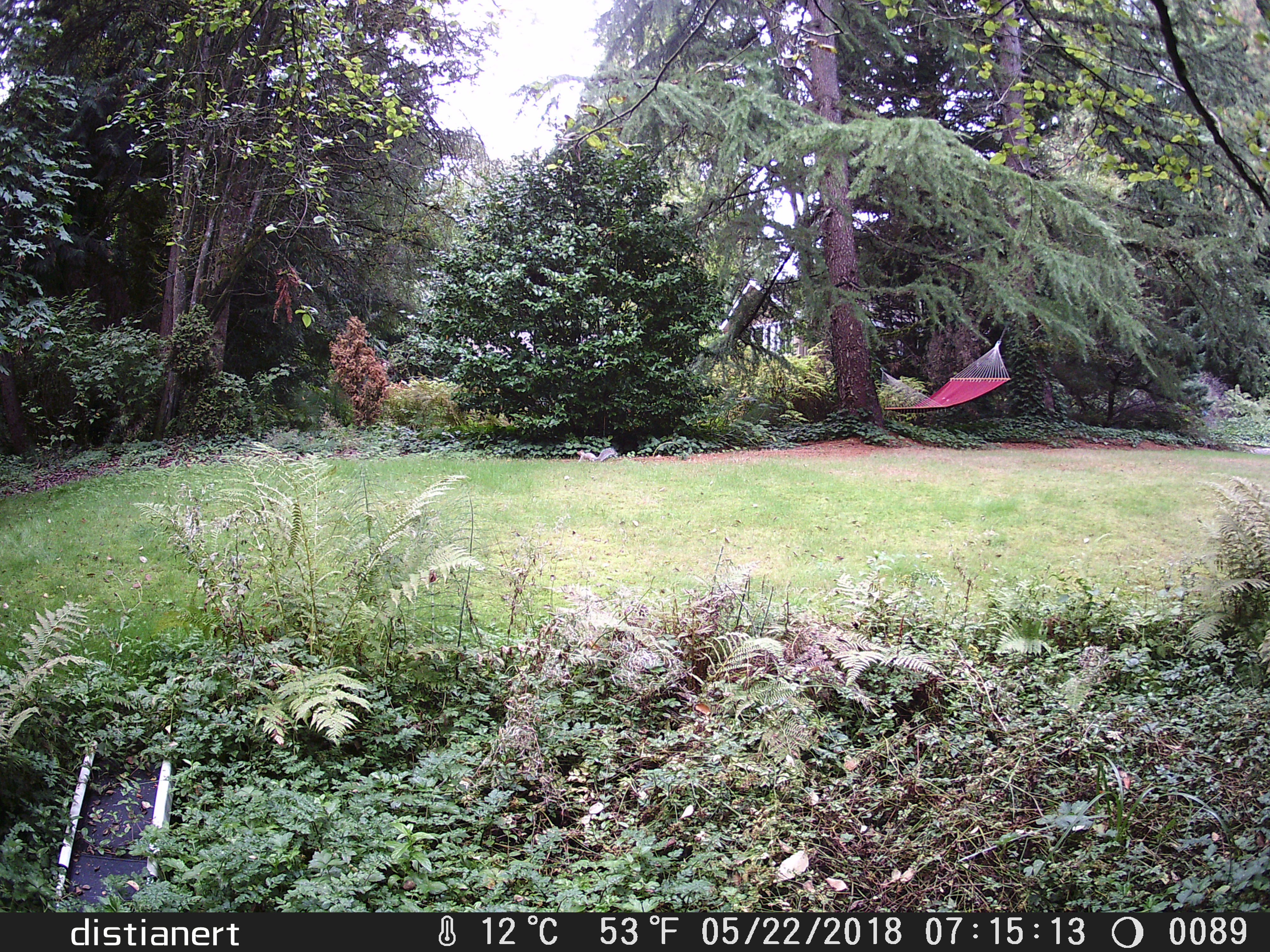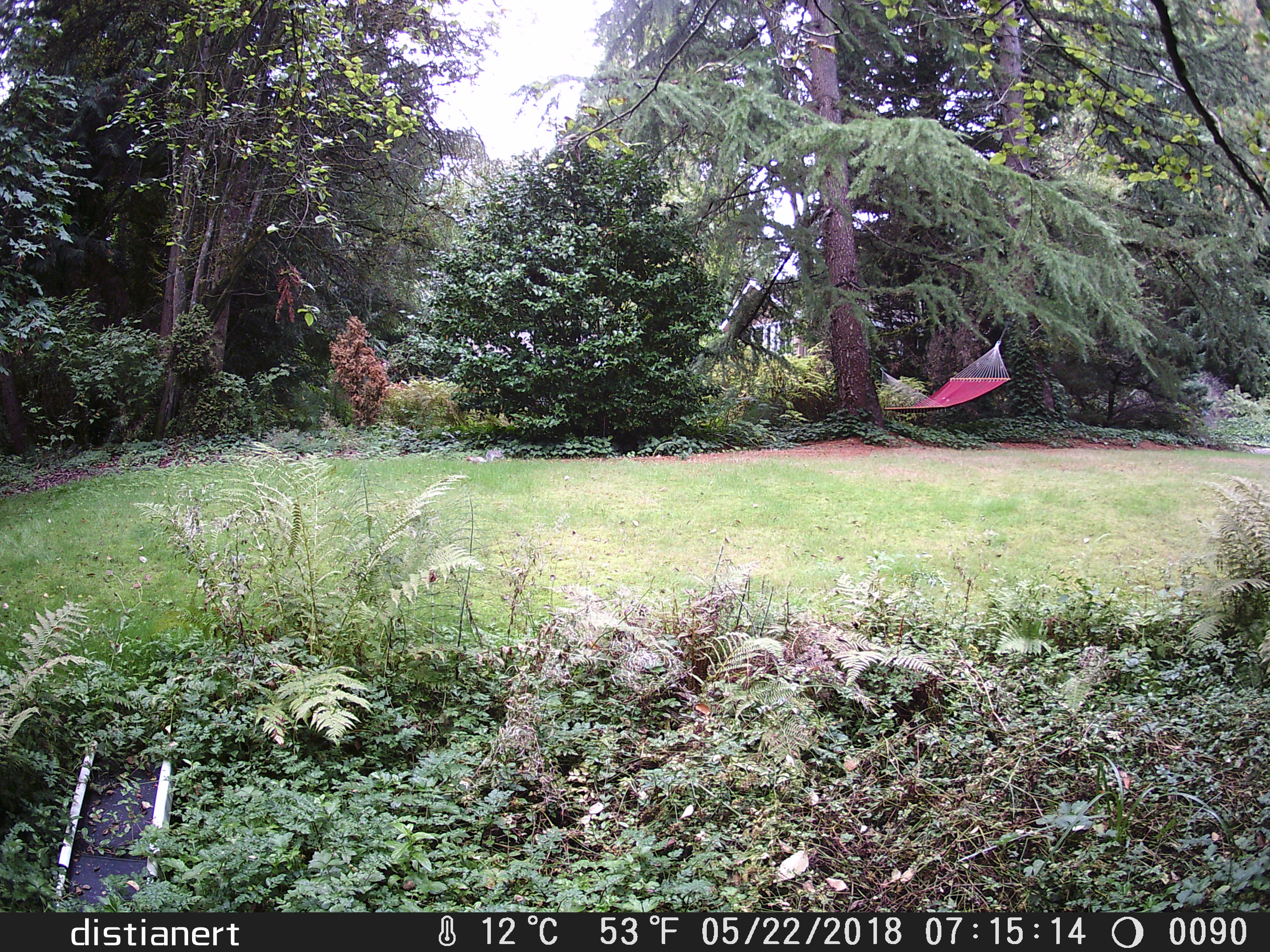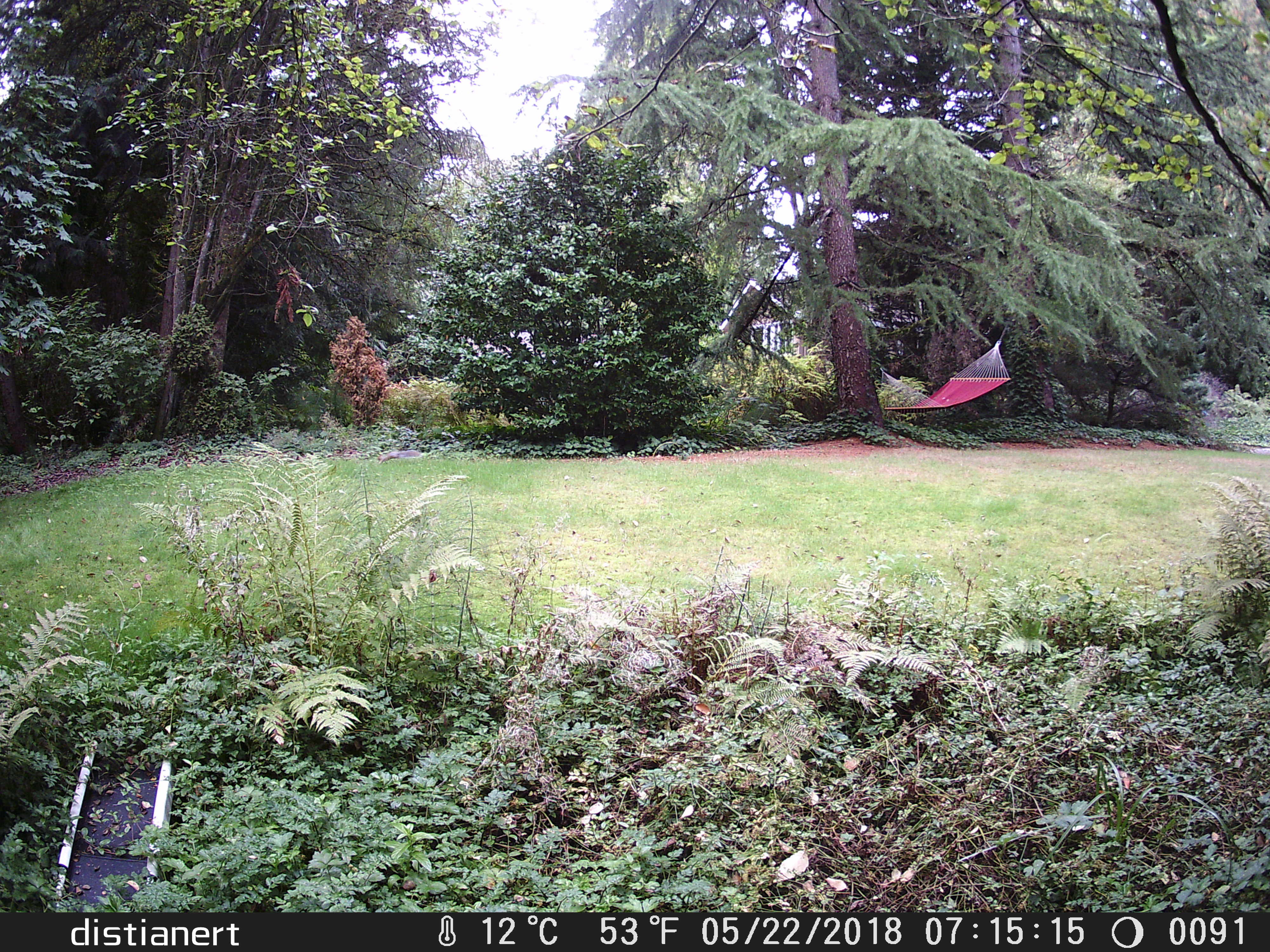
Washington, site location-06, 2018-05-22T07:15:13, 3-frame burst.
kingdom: Animalia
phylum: Chordata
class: Mammalia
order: Rodentia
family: Sciuridae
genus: Sciurus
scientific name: Sciurus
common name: squirrel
Squirrel (Sciurus).